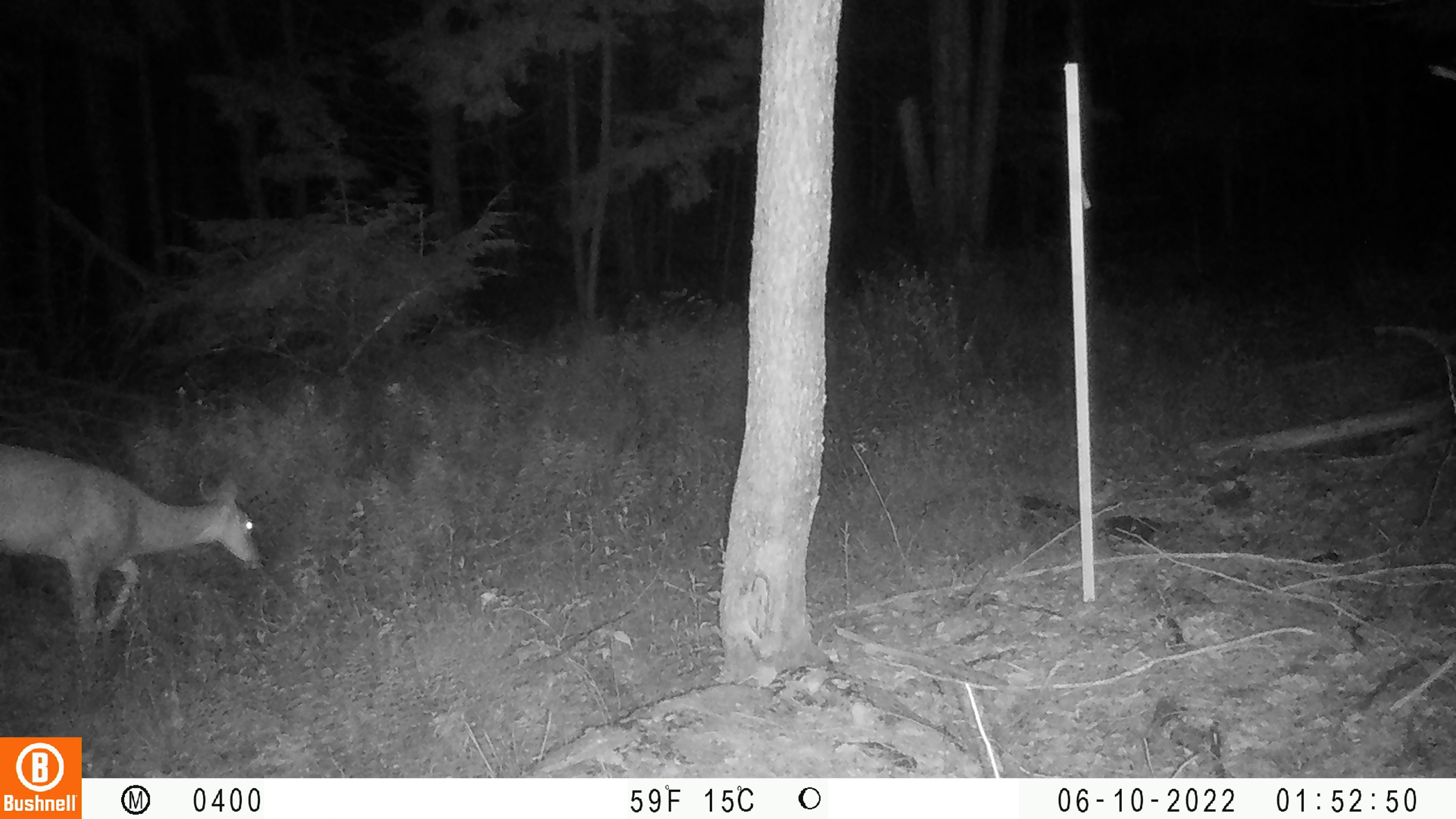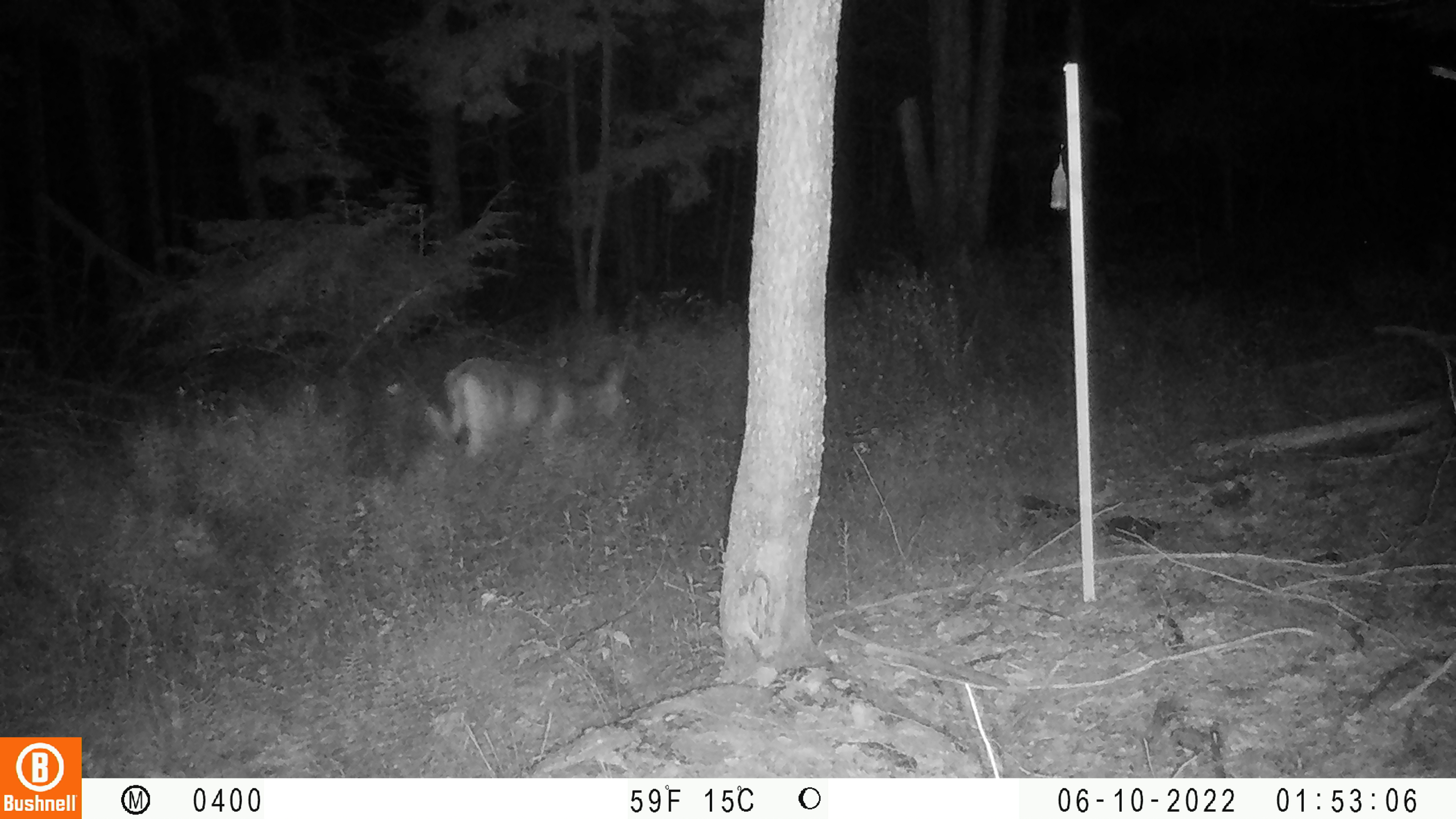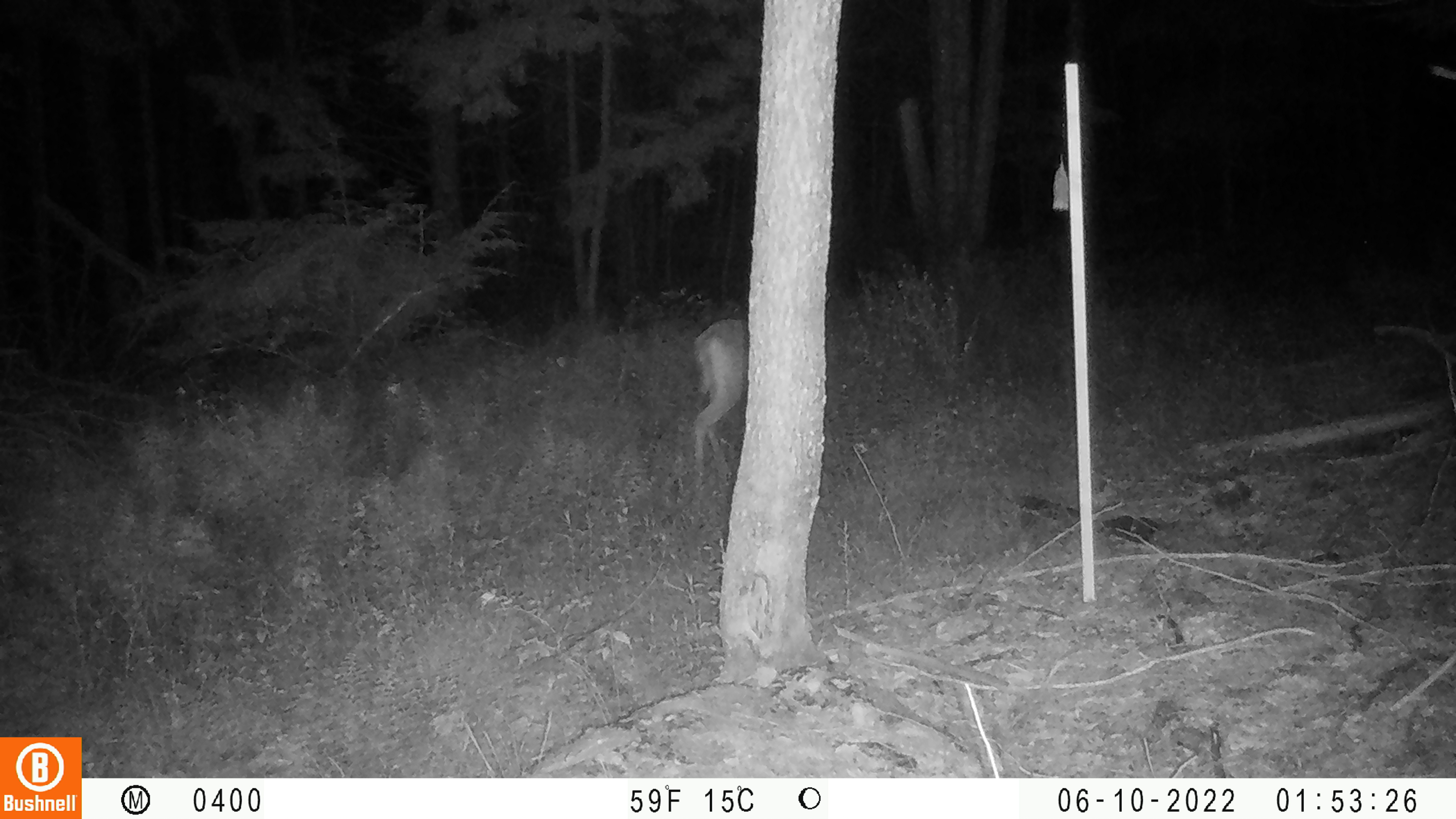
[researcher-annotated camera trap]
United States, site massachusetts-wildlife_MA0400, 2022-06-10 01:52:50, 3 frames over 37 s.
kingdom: Animalia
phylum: Chordata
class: Mammalia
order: Artiodactyla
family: Cervidae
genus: Odocoileus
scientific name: Odocoileus virginianus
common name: white-tailed deer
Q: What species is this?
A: White-tailed deer (Odocoileus virginianus).